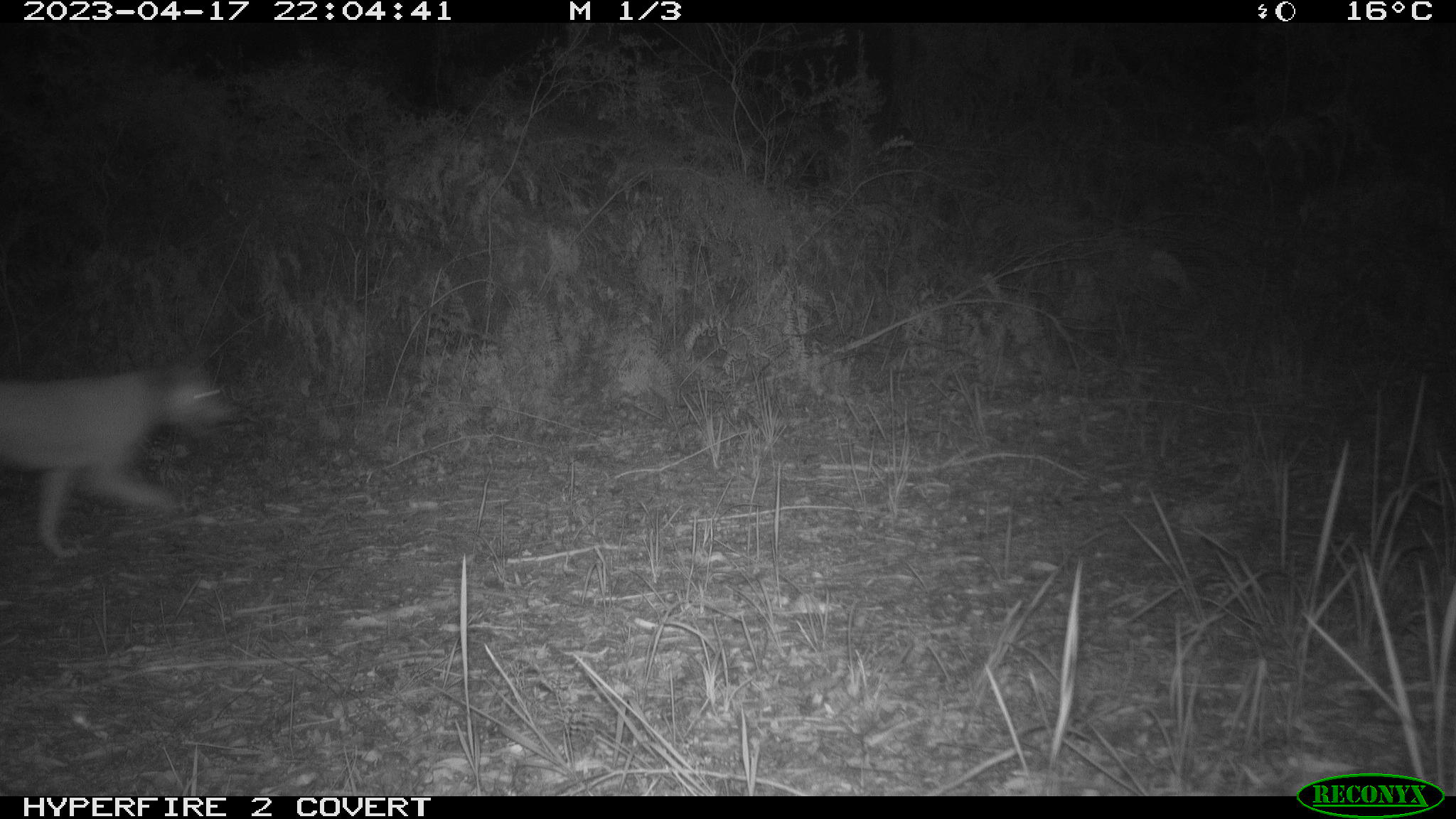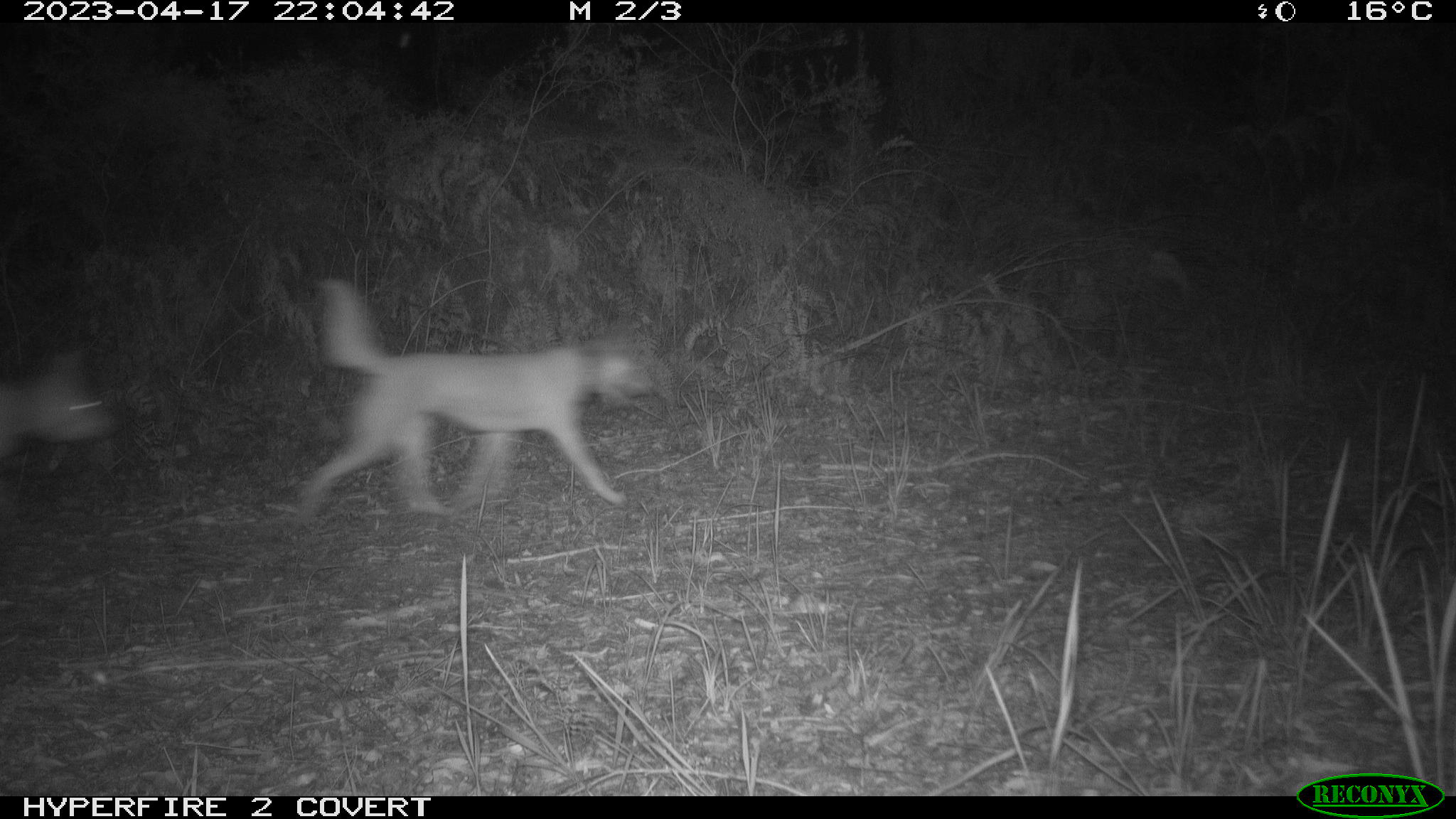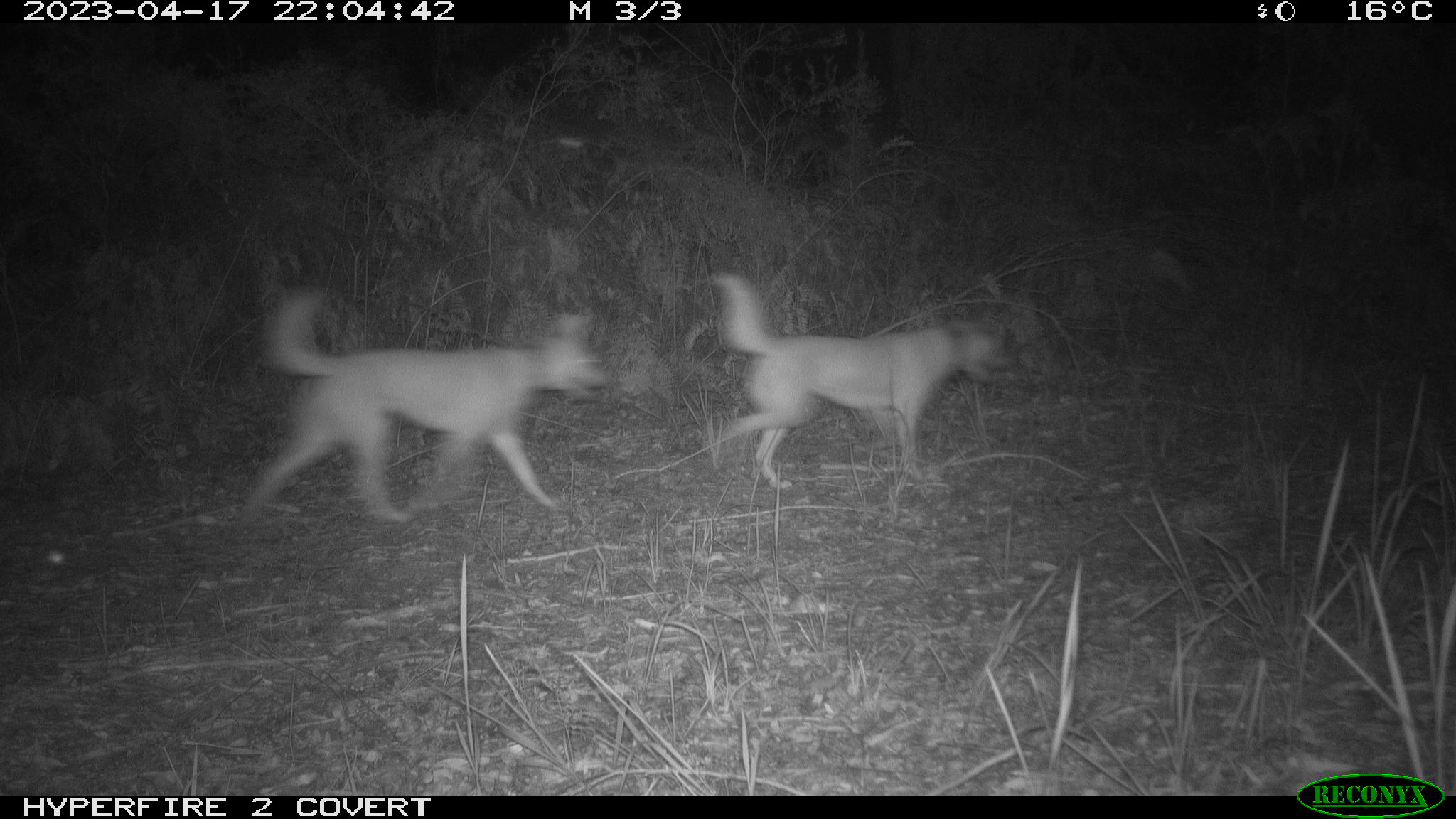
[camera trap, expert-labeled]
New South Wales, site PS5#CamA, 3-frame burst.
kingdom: Animalia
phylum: Chordata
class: Mammalia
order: Carnivora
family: Canidae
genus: Canis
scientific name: Canis familiaris dingo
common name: dingo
Dingo (Canis familiaris dingo).